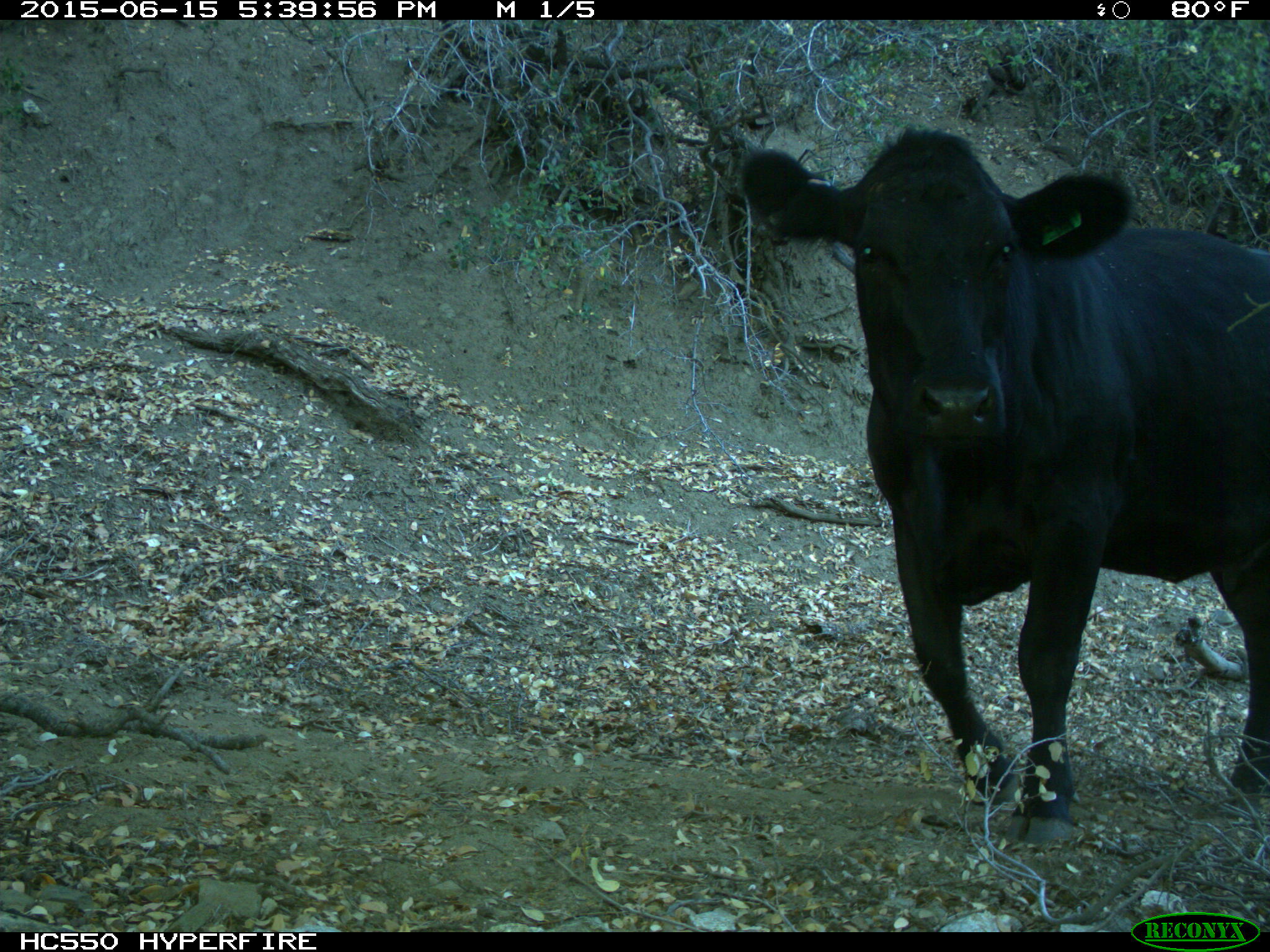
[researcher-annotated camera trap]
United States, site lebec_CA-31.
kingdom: Animalia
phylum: Chordata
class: Mammalia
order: Artiodactyla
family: Bovidae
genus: Bos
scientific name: Bos taurus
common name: domestic cow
Bos taurus (domestic cow).